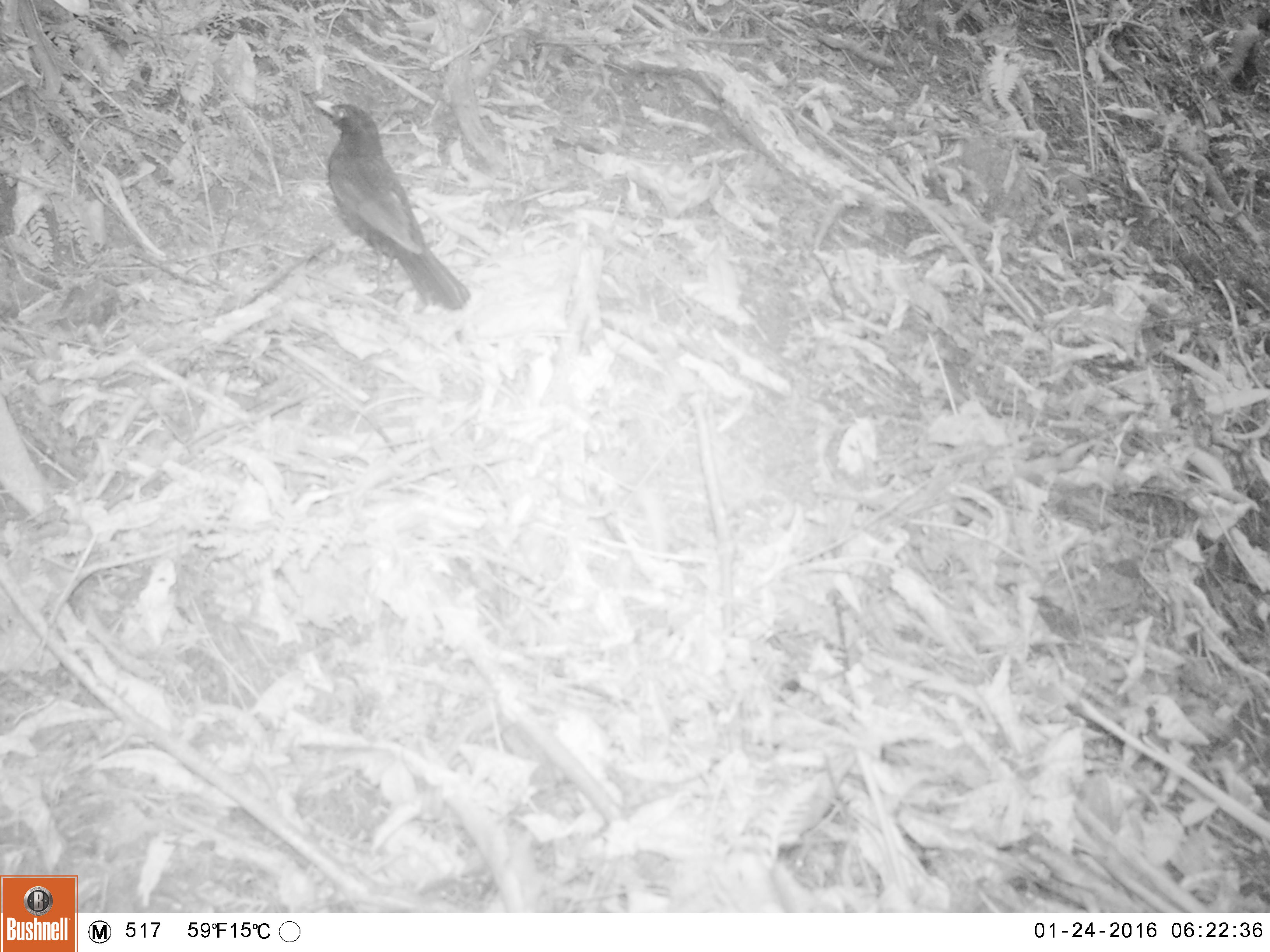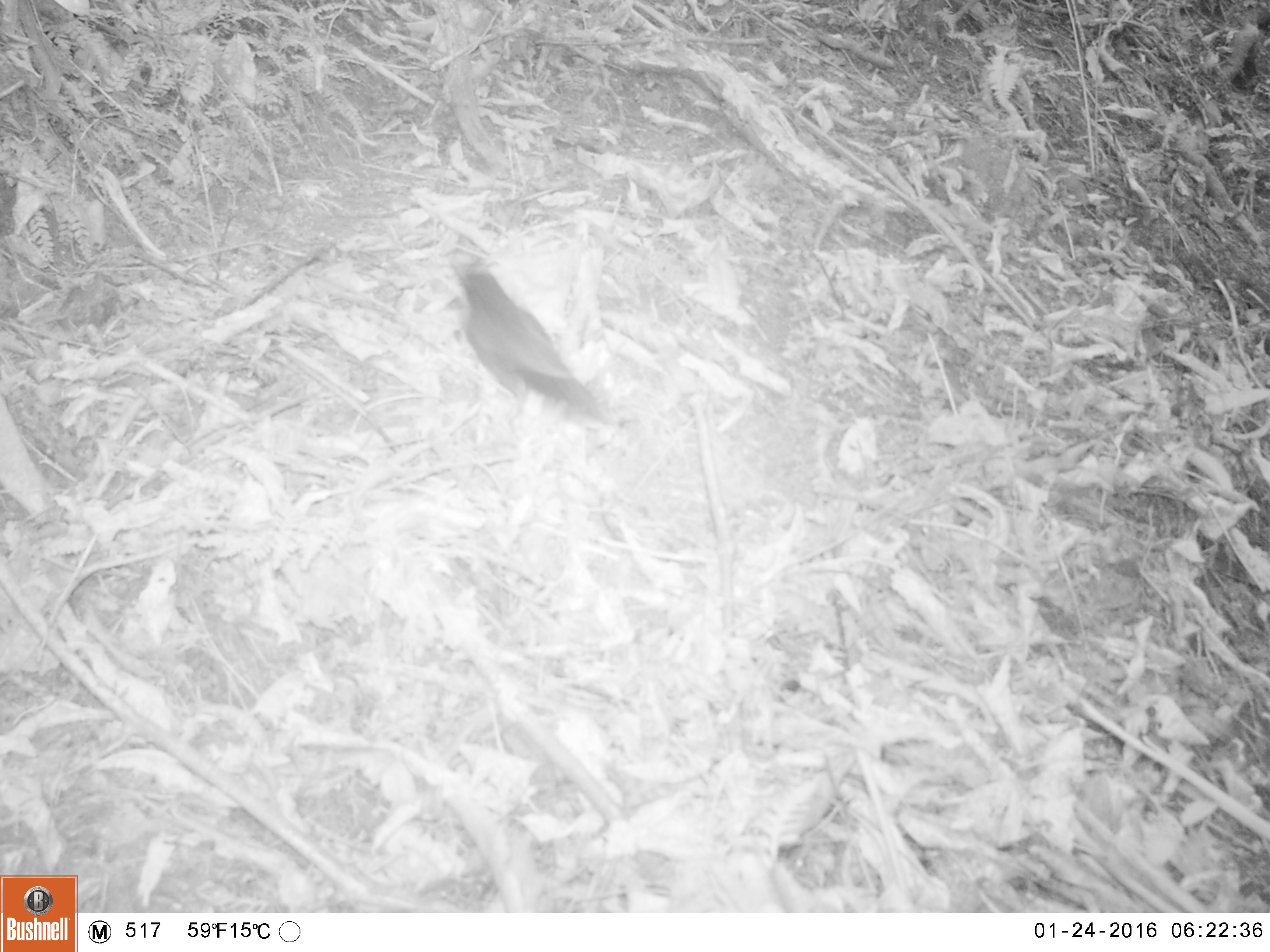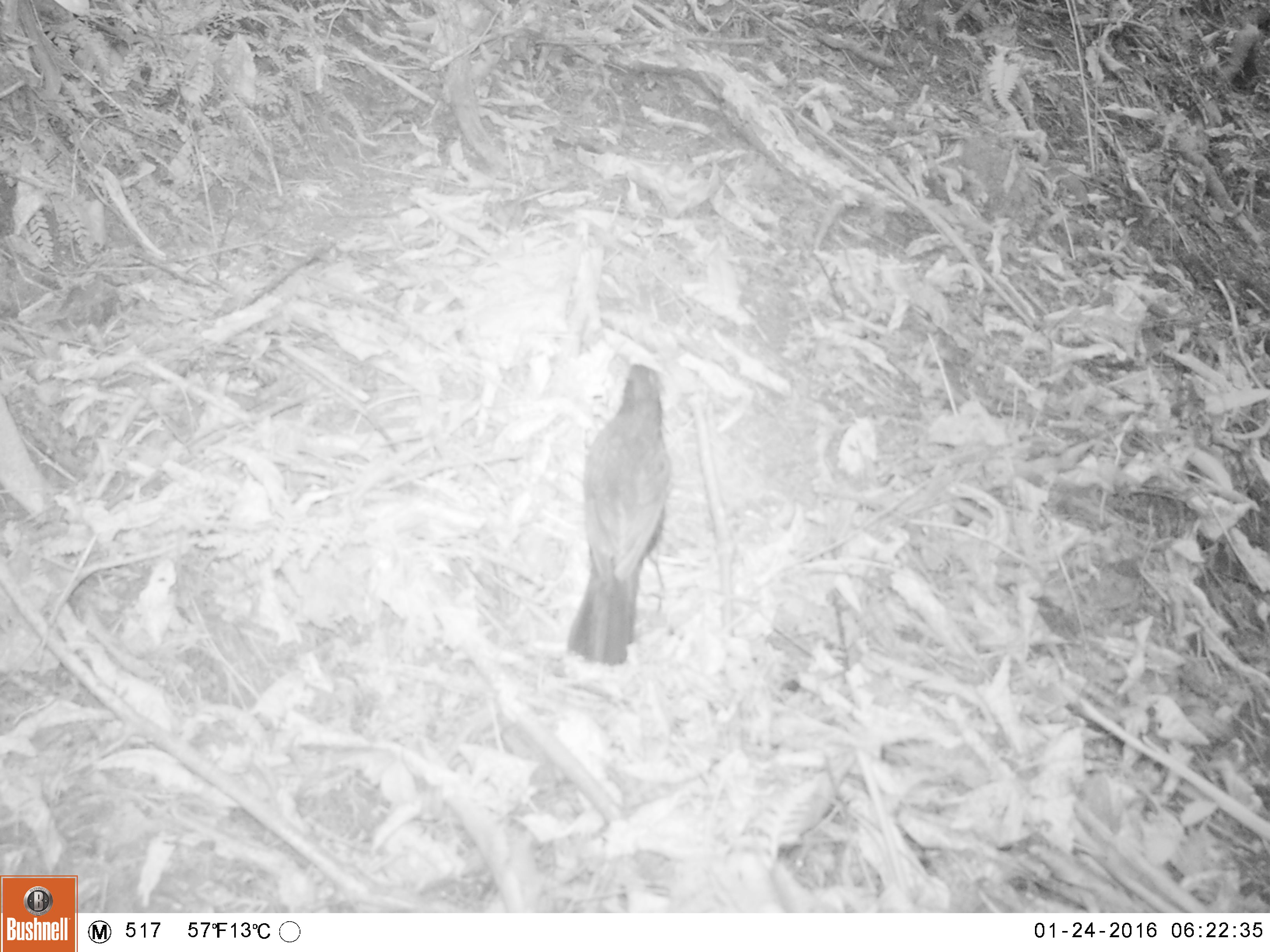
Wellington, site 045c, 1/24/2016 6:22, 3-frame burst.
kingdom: Animalia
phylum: Chordata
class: Aves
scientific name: Aves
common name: bird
Bird (Aves).